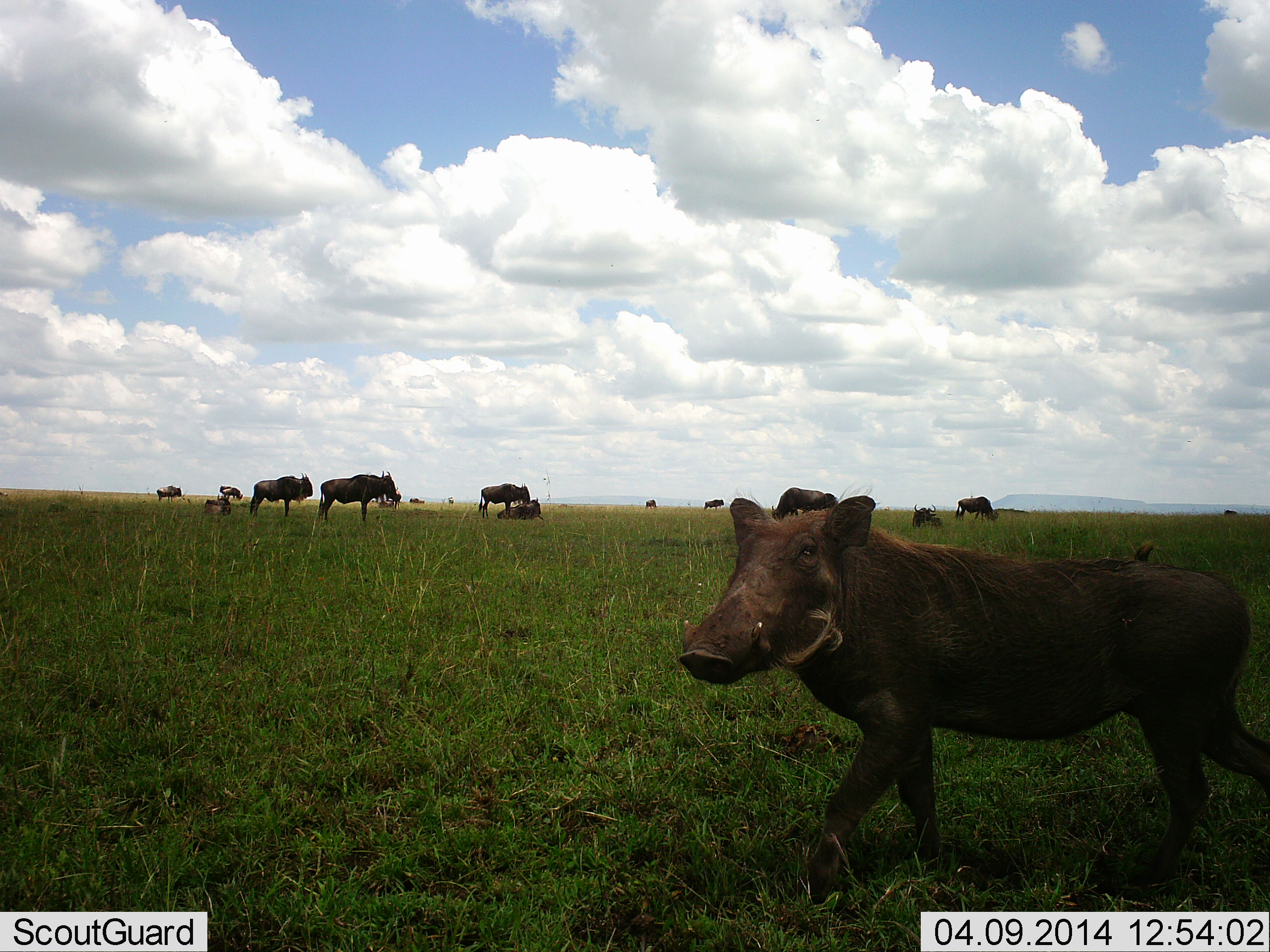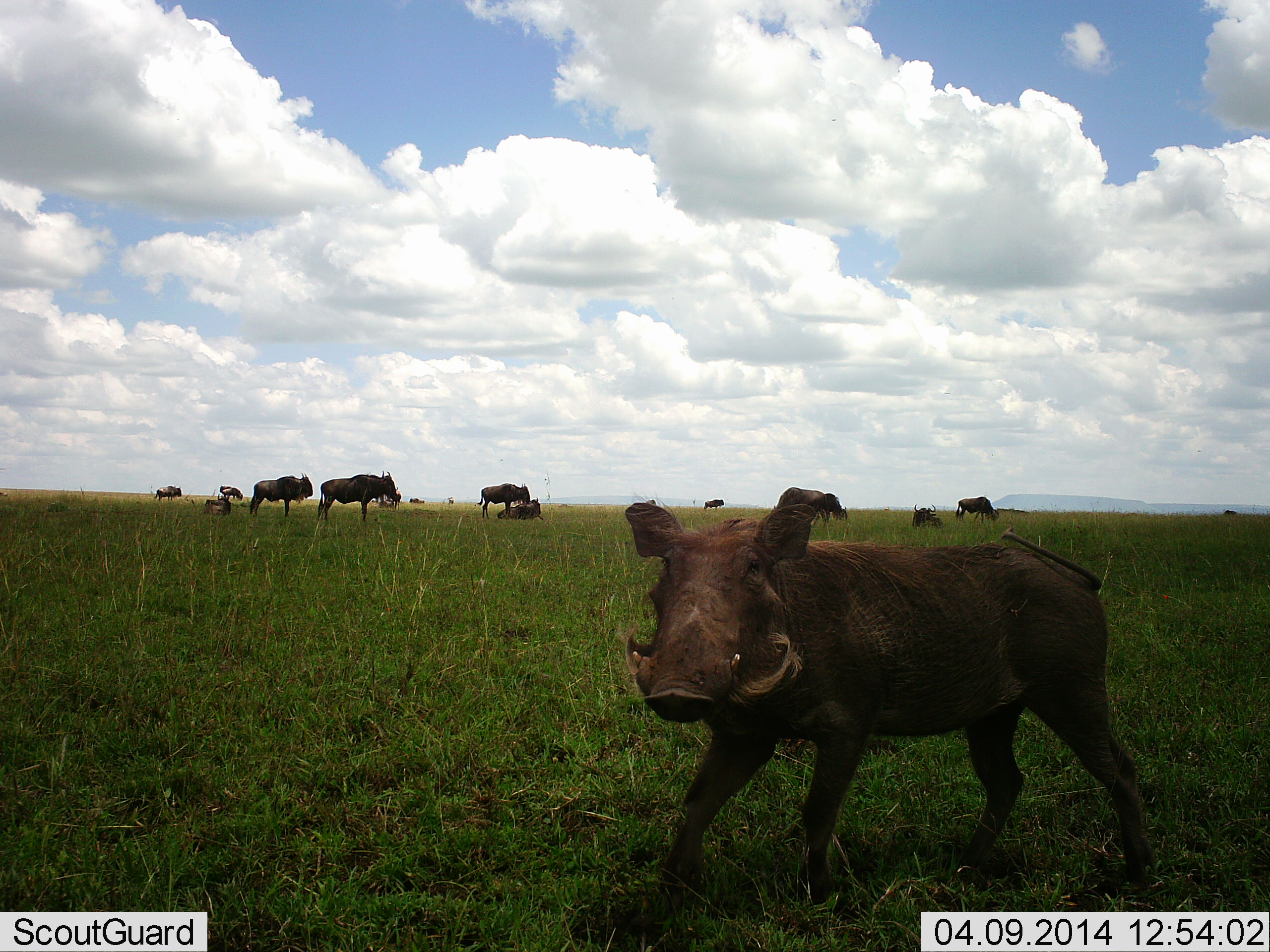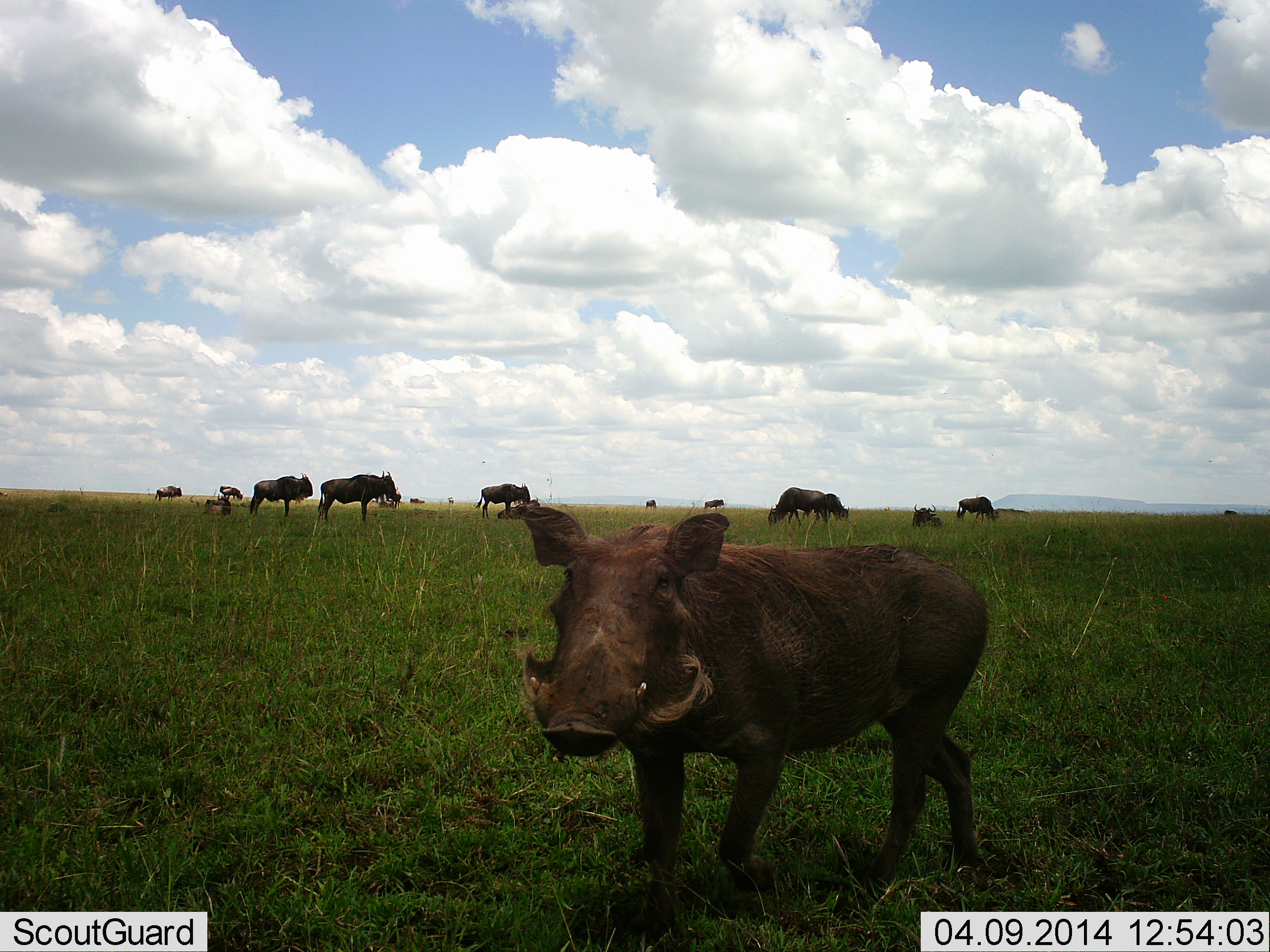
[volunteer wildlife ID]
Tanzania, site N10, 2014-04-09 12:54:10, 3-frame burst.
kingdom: Animalia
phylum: Chordata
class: Mammalia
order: Artiodactyla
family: Suidae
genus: Phacochoerus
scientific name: Phacochoerus africanus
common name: warthog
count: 1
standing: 20%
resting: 0%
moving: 90%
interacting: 0%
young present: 0%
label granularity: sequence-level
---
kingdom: Animalia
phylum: Chordata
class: Mammalia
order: Artiodactyla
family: Bovidae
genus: Connochaetes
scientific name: Connochaetes taurinus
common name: blue wildebeest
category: wildebeest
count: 11-50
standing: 80%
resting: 60%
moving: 0%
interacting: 0%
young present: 0%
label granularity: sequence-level